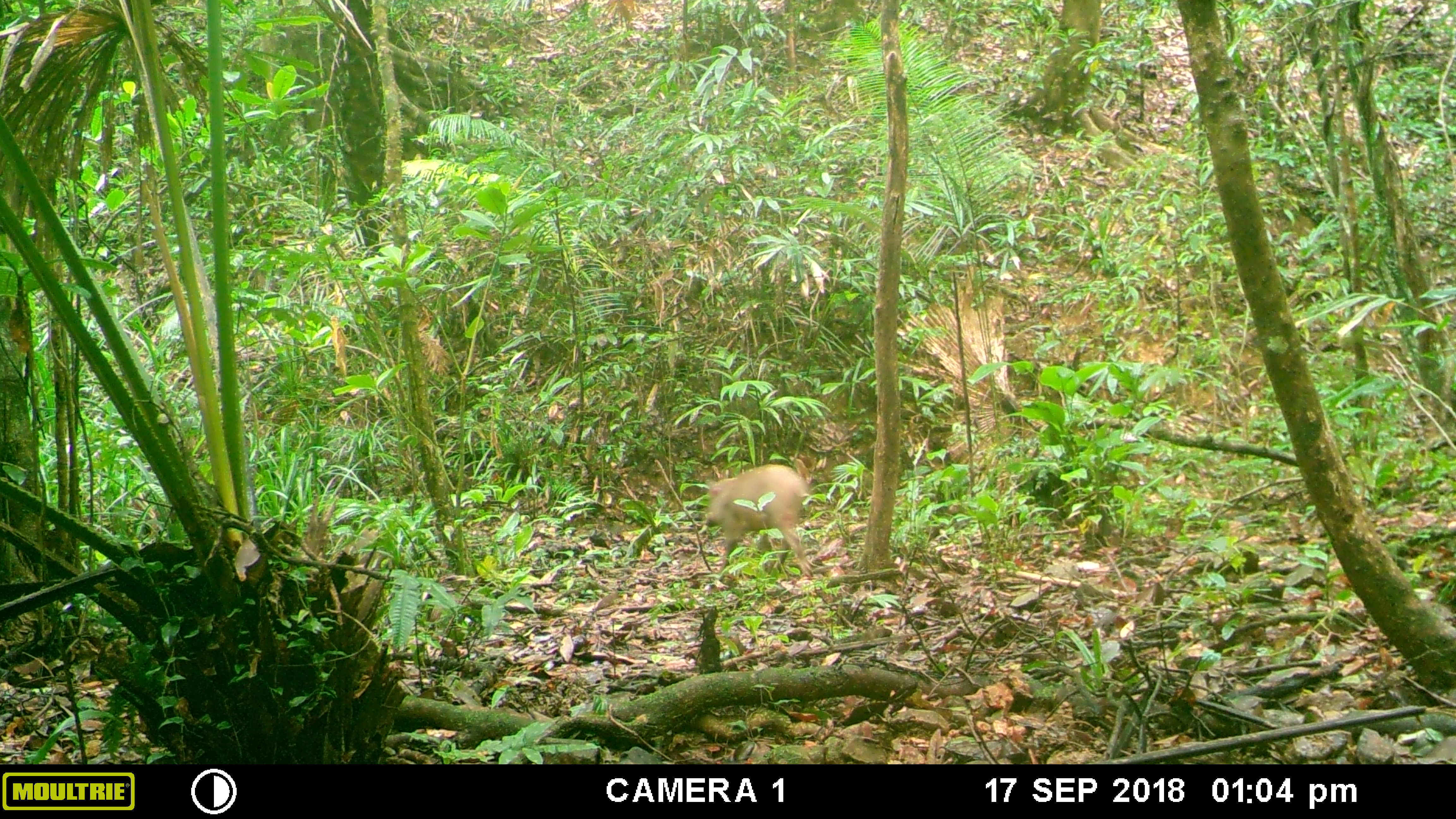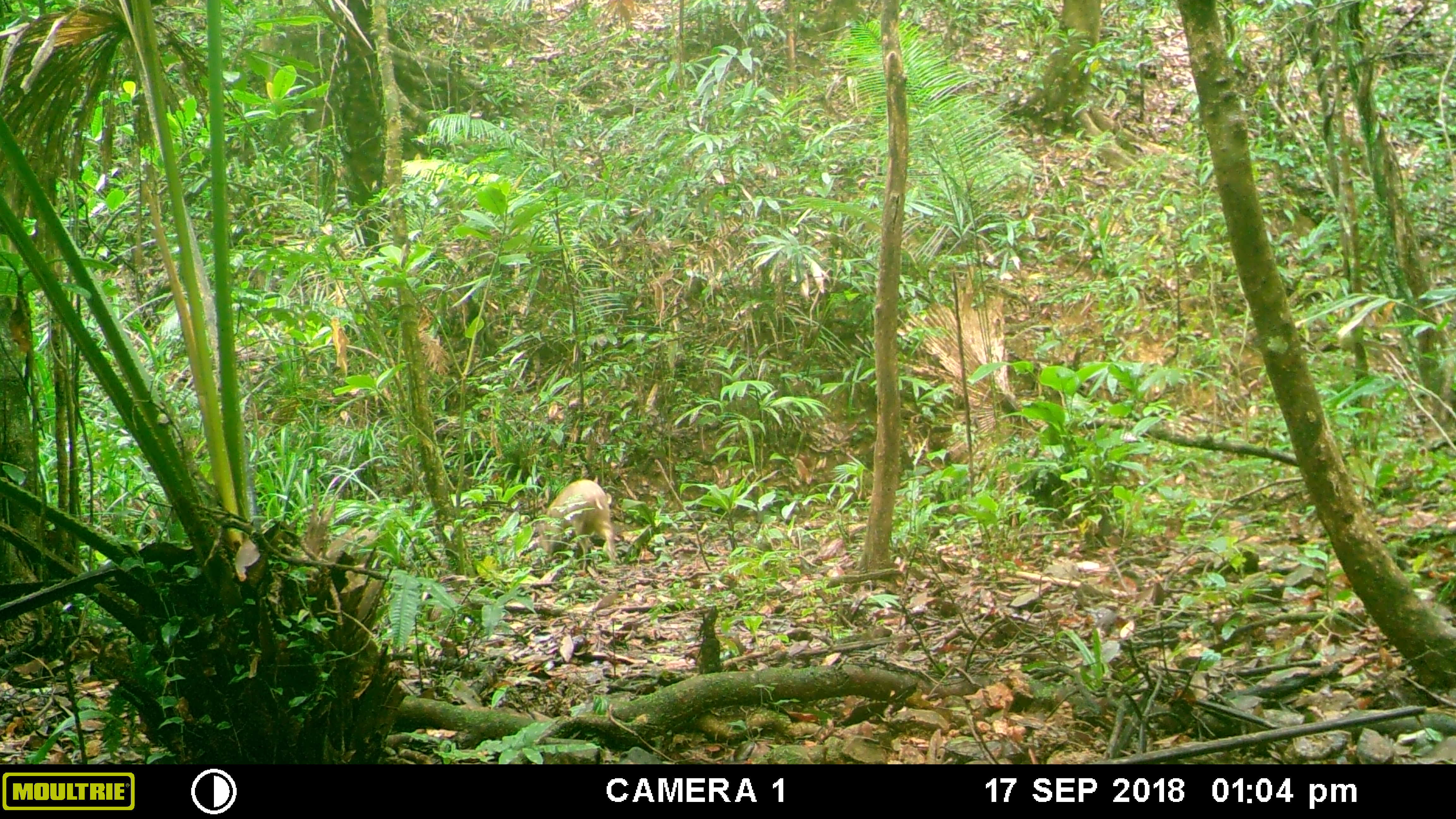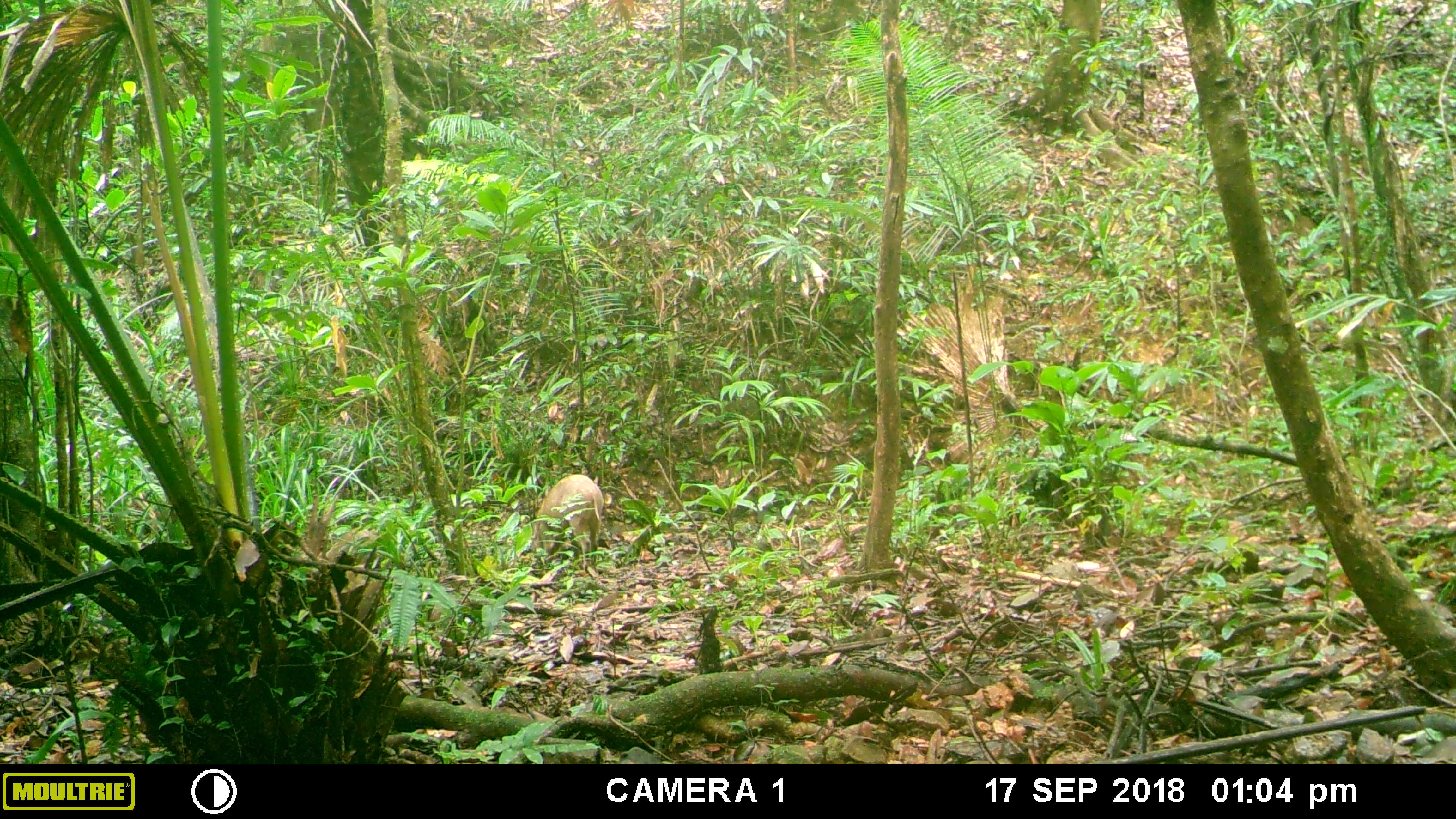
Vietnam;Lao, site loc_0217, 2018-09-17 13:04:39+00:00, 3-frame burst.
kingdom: Animalia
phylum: Chordata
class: Mammalia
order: Artiodactyla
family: Suidae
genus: Sus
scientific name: Sus scrofa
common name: eurasian wild pig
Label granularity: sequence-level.